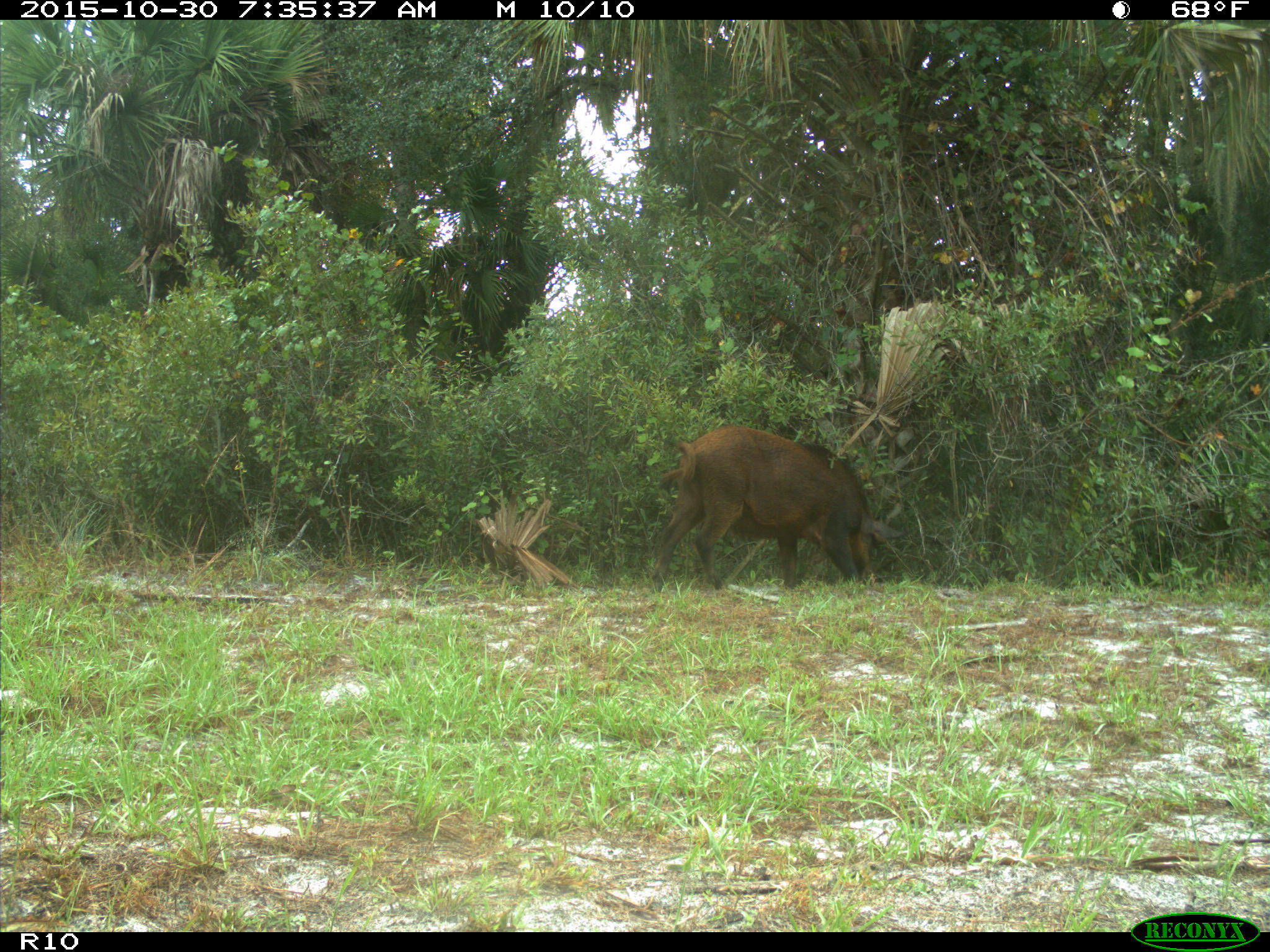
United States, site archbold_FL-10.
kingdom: Animalia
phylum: Chordata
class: Mammalia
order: Artiodactyla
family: Suidae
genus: Sus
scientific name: Sus scrofa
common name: wild boar